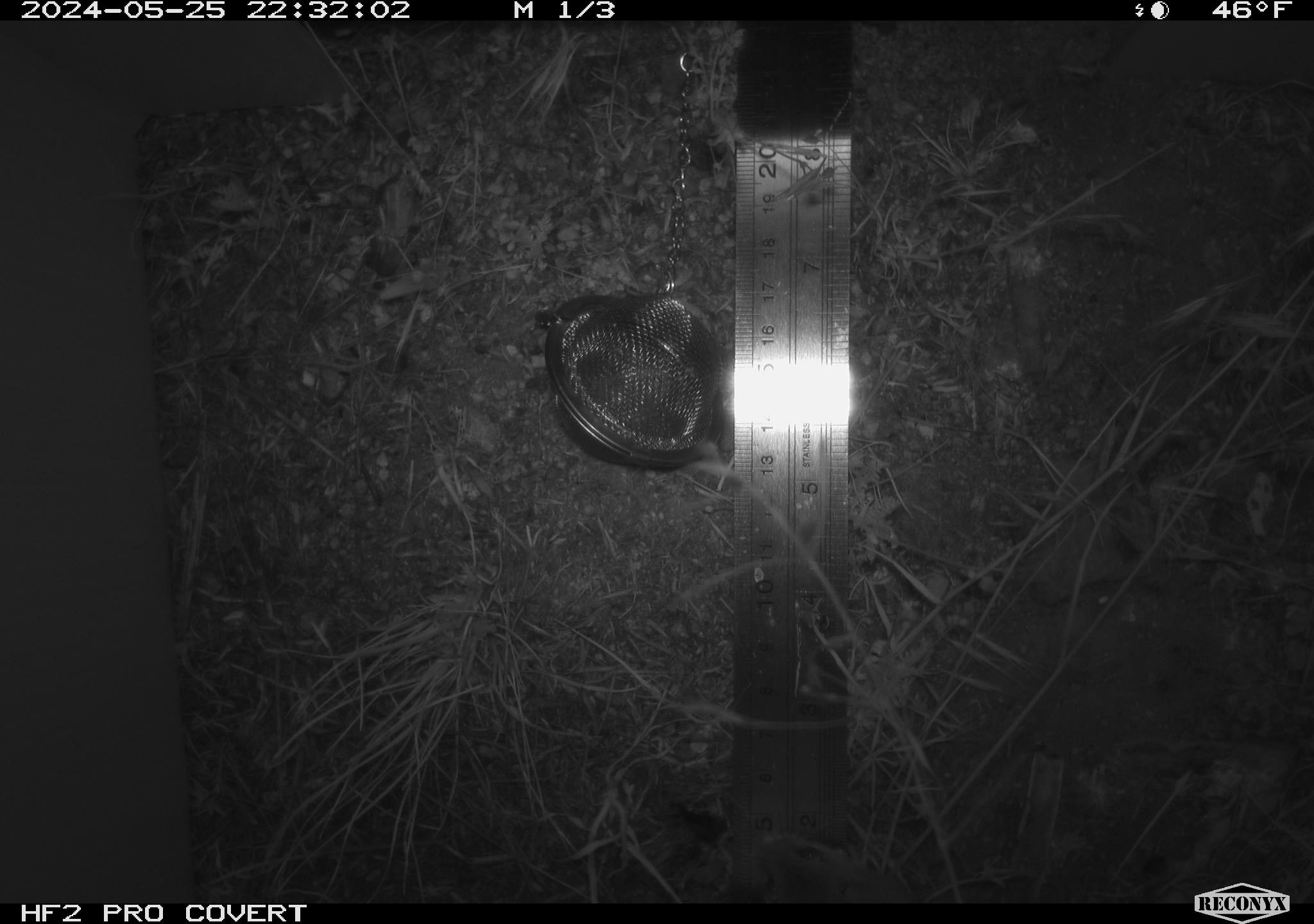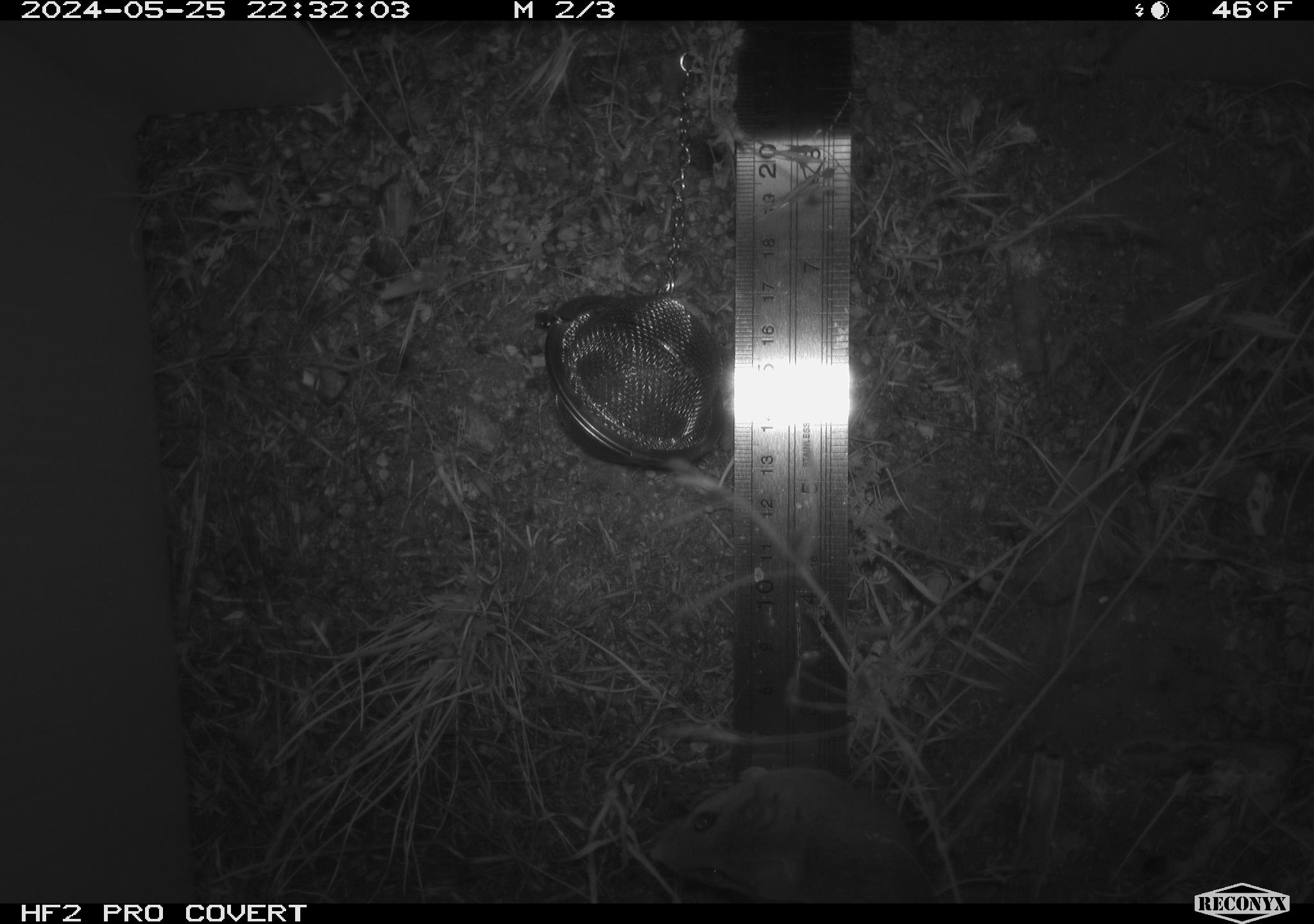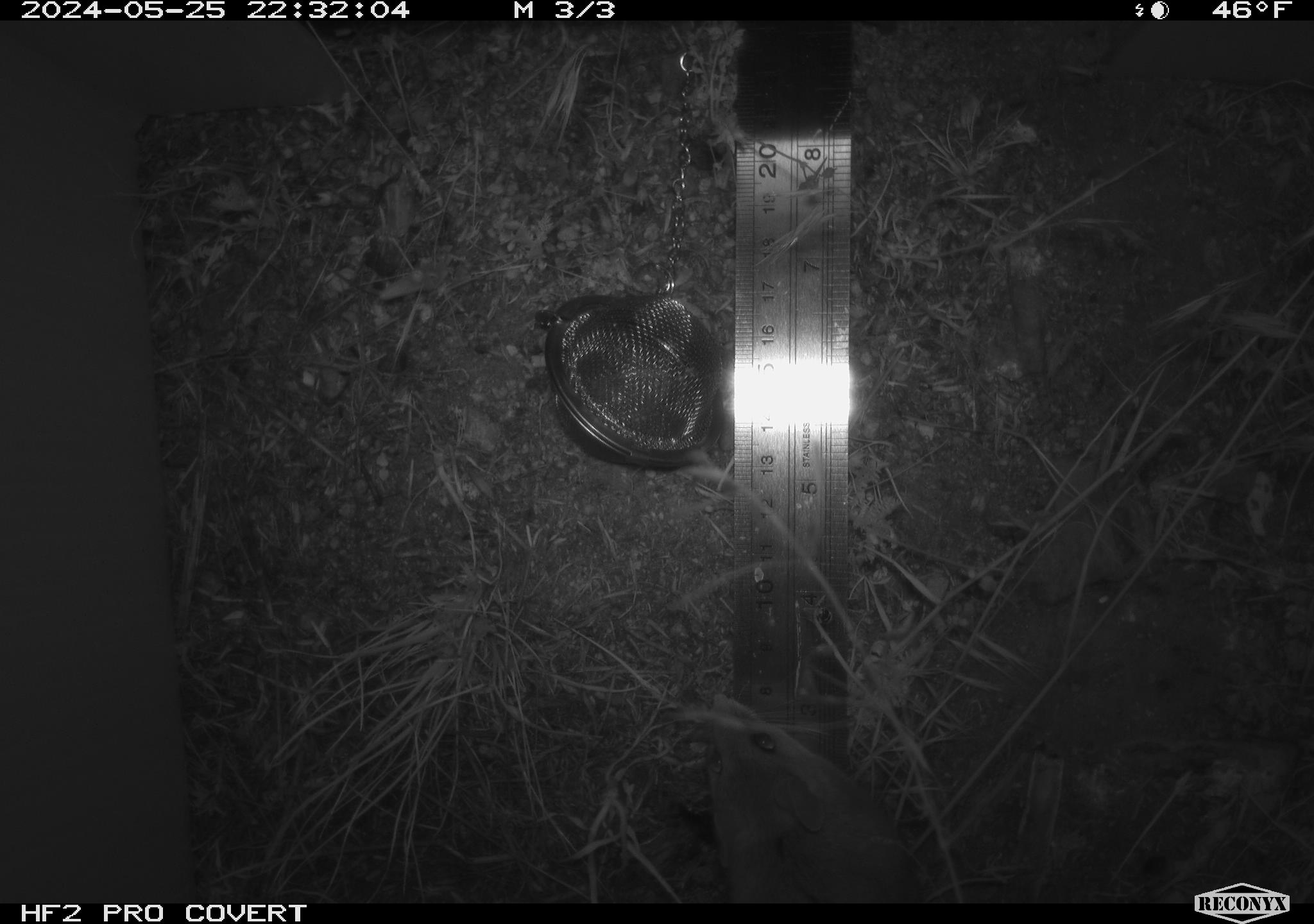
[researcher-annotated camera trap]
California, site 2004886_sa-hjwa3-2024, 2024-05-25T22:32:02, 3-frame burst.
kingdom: Animalia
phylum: Chordata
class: Mammalia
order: Rodentia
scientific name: Rodentia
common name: rodent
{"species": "rodent (Rodentia)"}